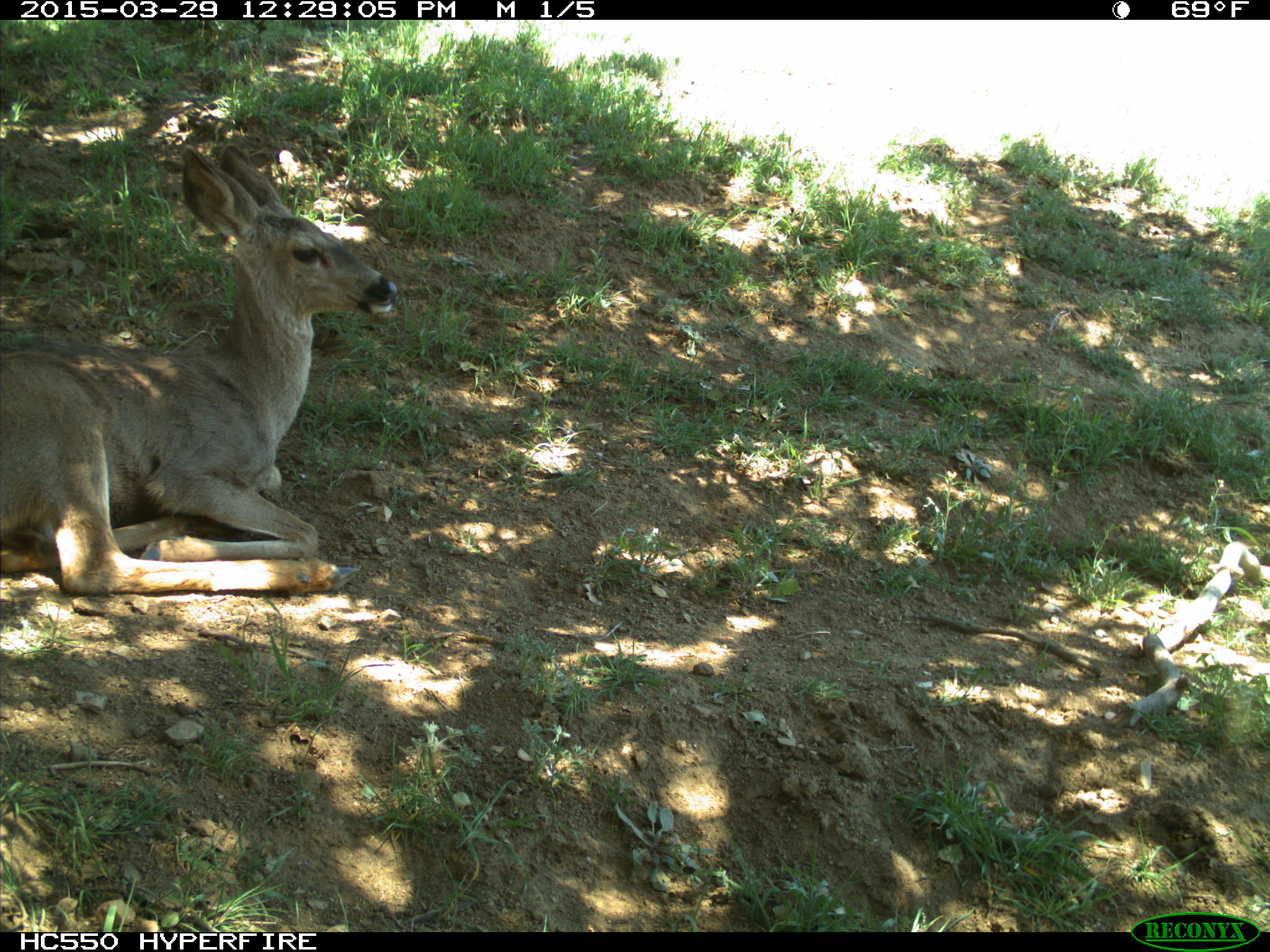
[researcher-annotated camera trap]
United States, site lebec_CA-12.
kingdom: Animalia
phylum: Chordata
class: Mammalia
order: Artiodactyla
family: Cervidae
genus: Odocoileus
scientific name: Odocoileus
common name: deer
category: unidentified deer